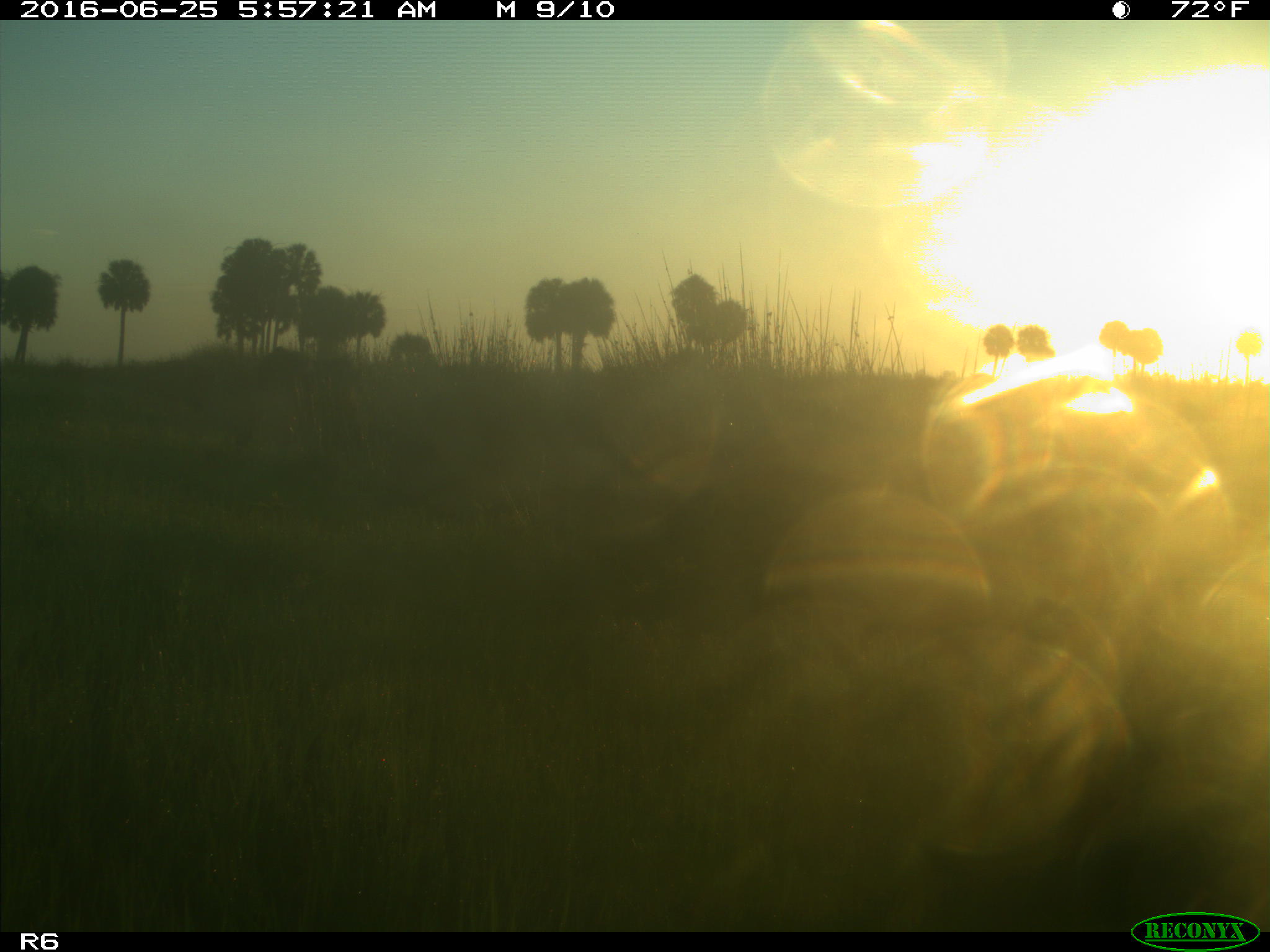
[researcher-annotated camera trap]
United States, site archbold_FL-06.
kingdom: Animalia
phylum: Chordata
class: Mammalia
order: Artiodactyla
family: Bovidae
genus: Bos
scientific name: Bos taurus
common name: domestic cow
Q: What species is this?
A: Bos taurus (domestic cow).